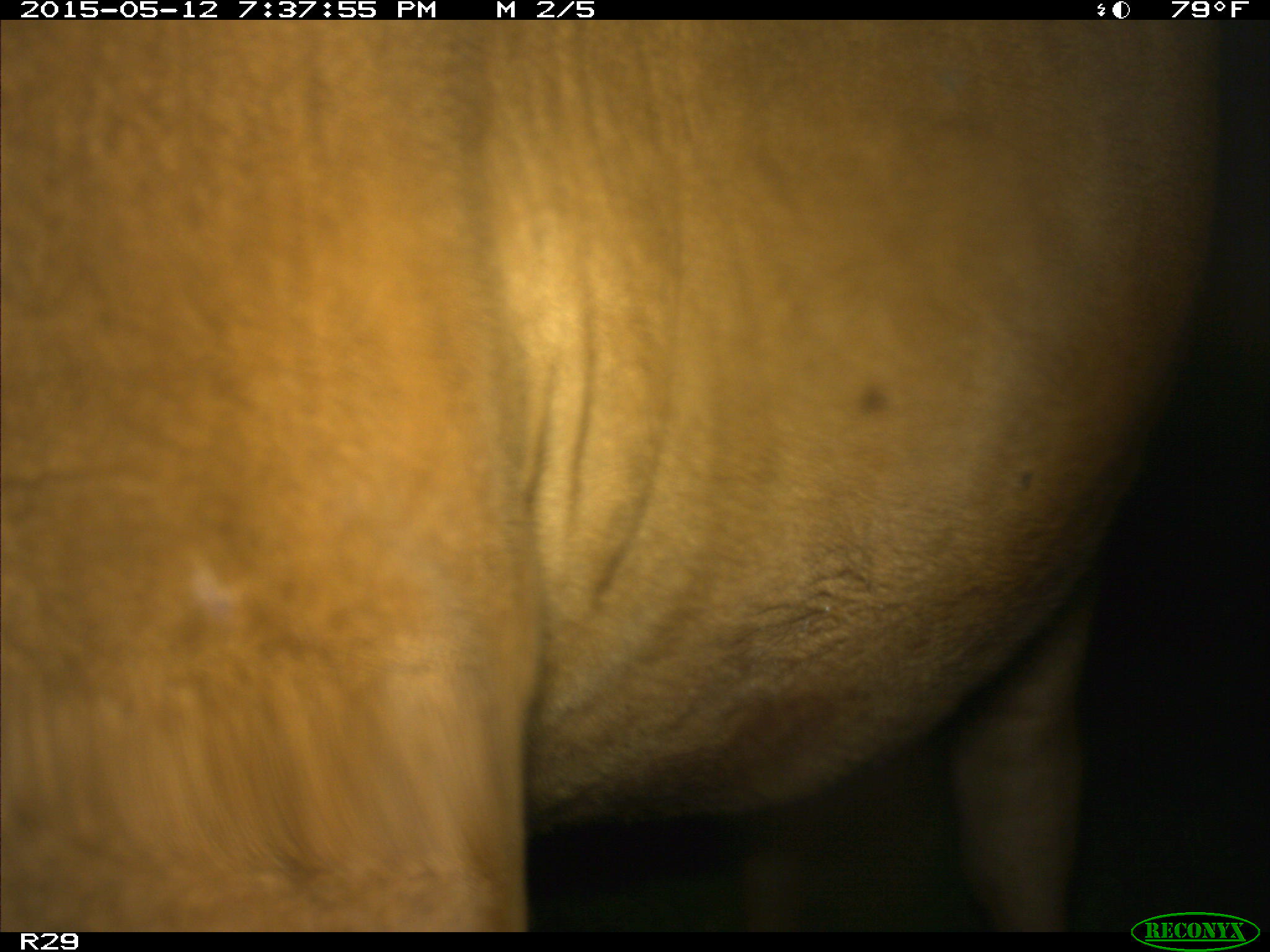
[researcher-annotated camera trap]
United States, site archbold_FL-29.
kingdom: Animalia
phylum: Chordata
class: Mammalia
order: Artiodactyla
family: Bovidae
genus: Bos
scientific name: Bos taurus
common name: domestic cow